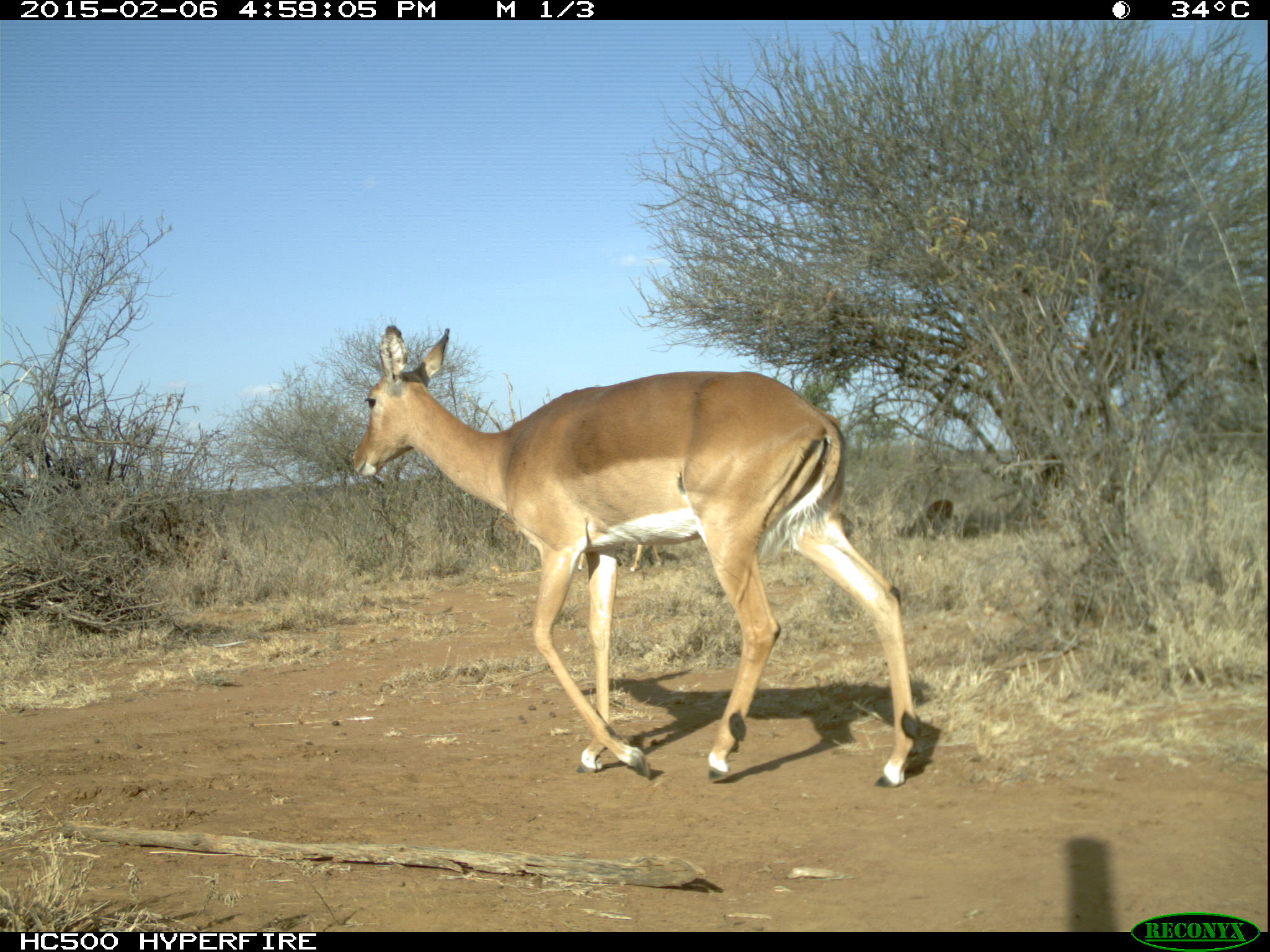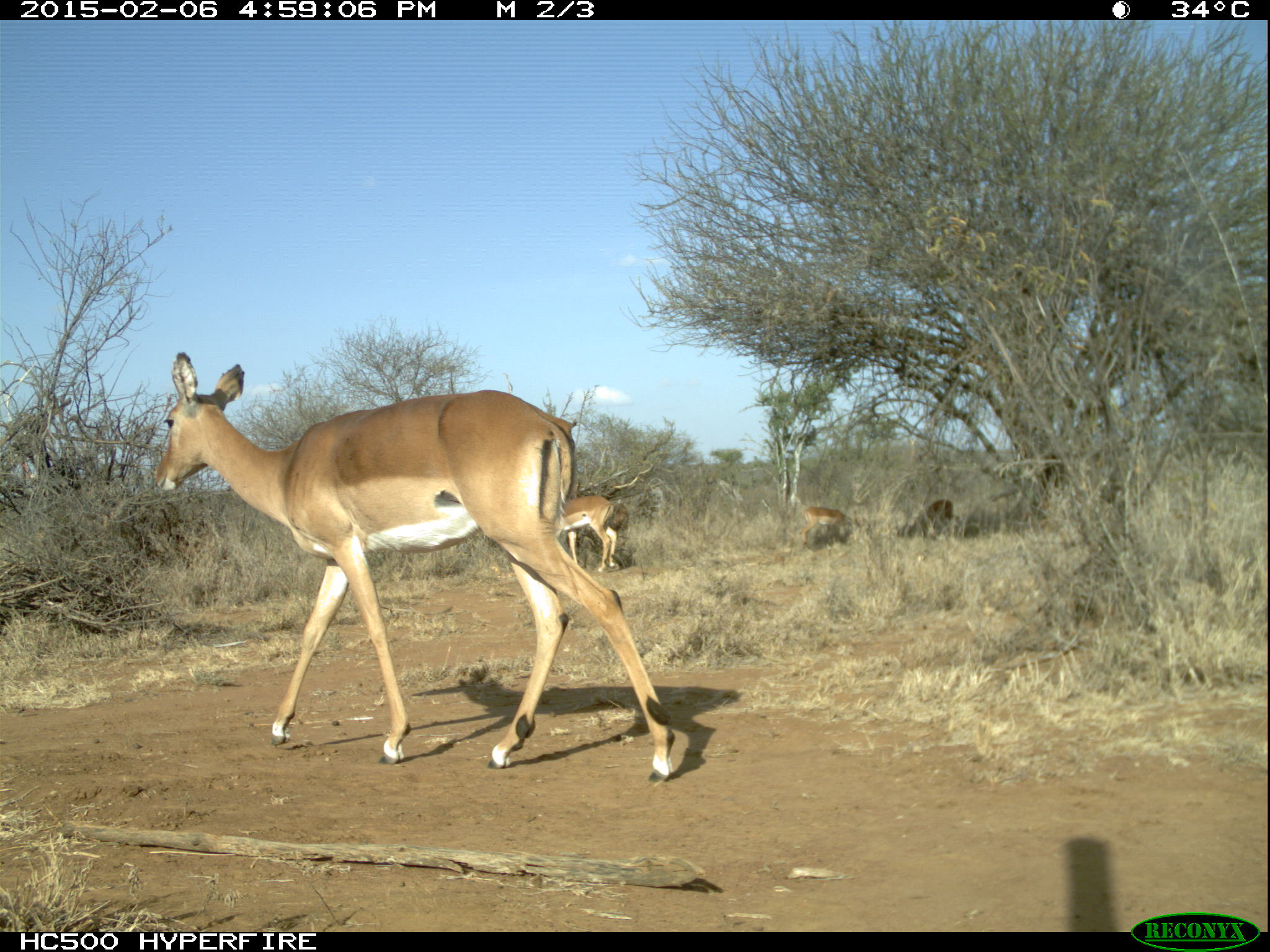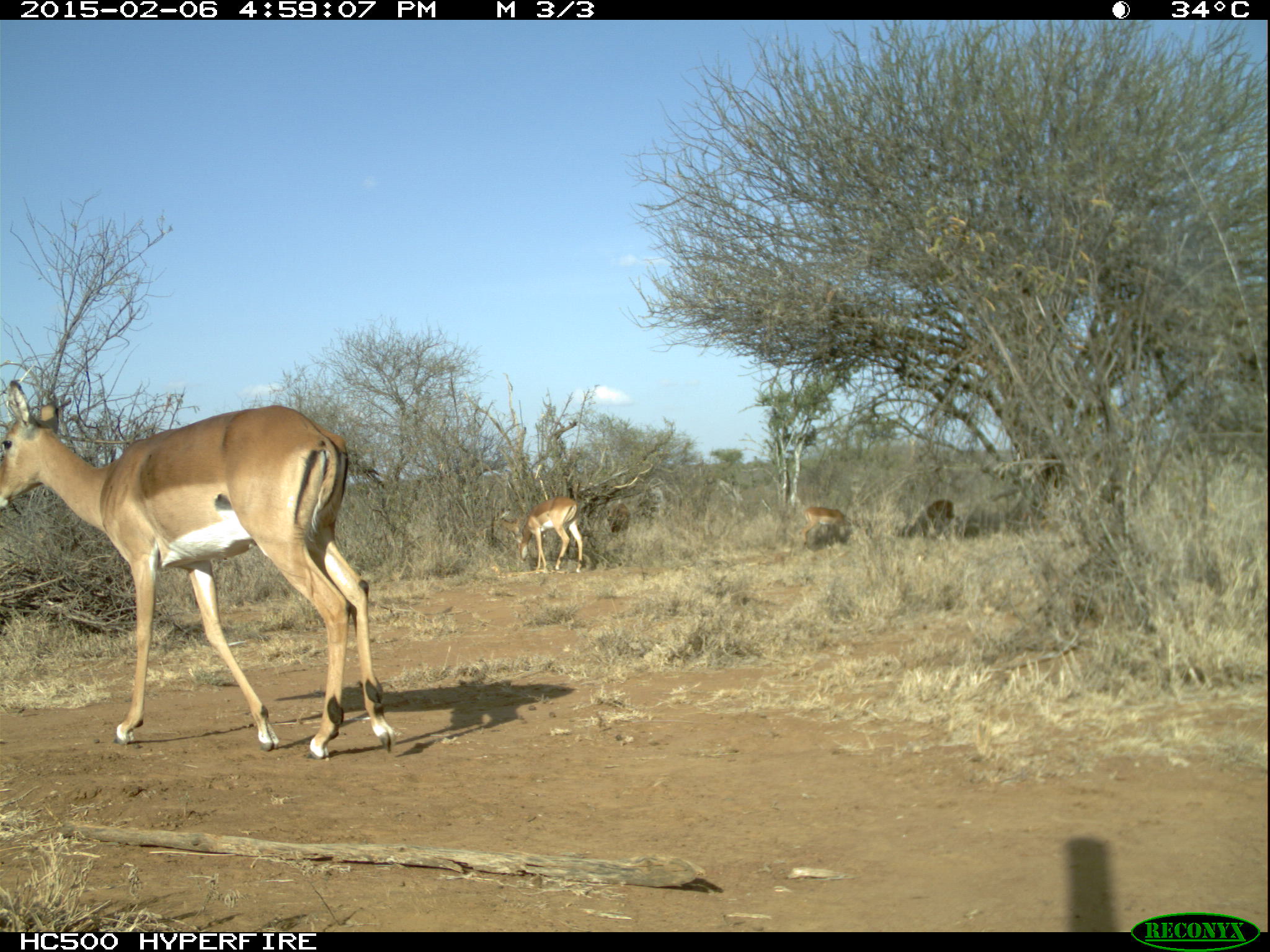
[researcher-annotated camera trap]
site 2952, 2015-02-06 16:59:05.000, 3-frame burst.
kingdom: Animalia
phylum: Chordata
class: Mammalia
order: Artiodactyla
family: Bovidae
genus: Aepyceros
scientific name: Aepyceros melampus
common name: impala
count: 4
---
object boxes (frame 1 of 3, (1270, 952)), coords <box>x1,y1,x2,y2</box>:
aepyceros melampus: <box>350,323,920,786</box>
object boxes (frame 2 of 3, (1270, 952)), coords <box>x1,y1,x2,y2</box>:
aepyceros melampus: <box>151,350,675,788</box>; <box>558,495,617,571</box>; <box>802,507,846,549</box>; <box>918,500,952,535</box>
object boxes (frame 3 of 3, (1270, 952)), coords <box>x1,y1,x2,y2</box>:
aepyceros melampus: <box>2,380,395,760</box>; <box>514,496,583,573</box>; <box>802,506,846,549</box>; <box>923,499,956,527</box>; <box>607,503,629,536</box>; <box>499,518,518,544</box>